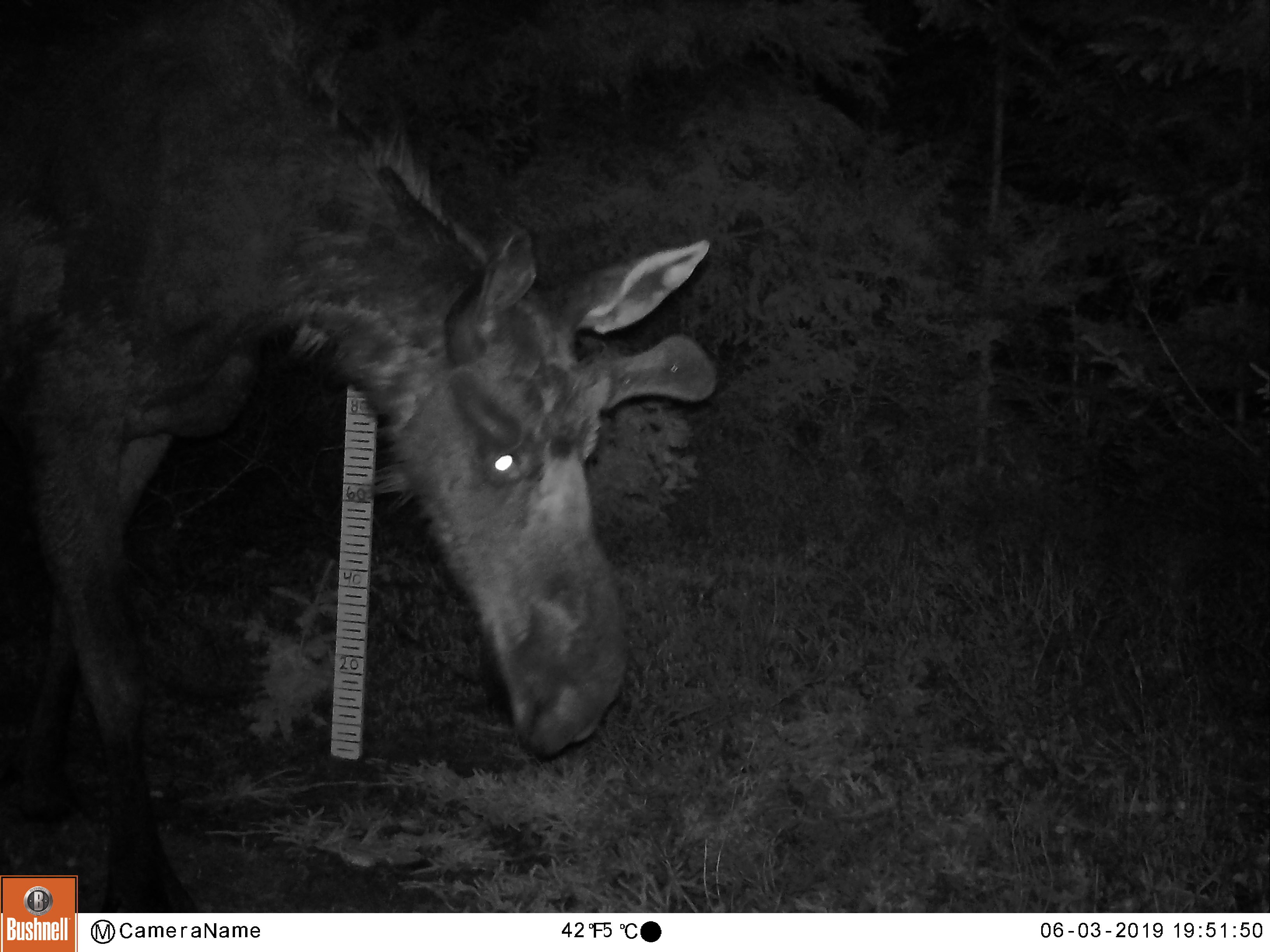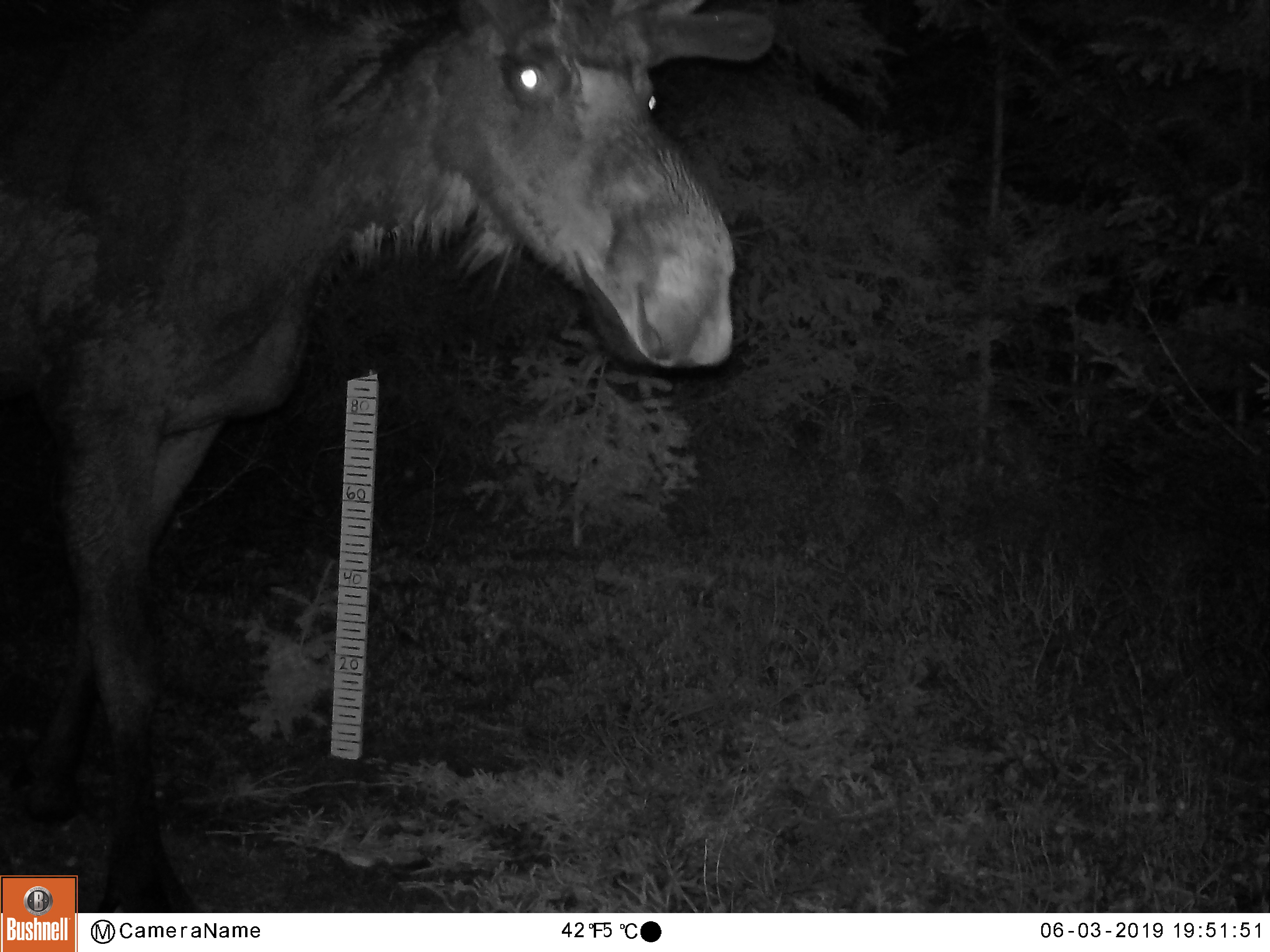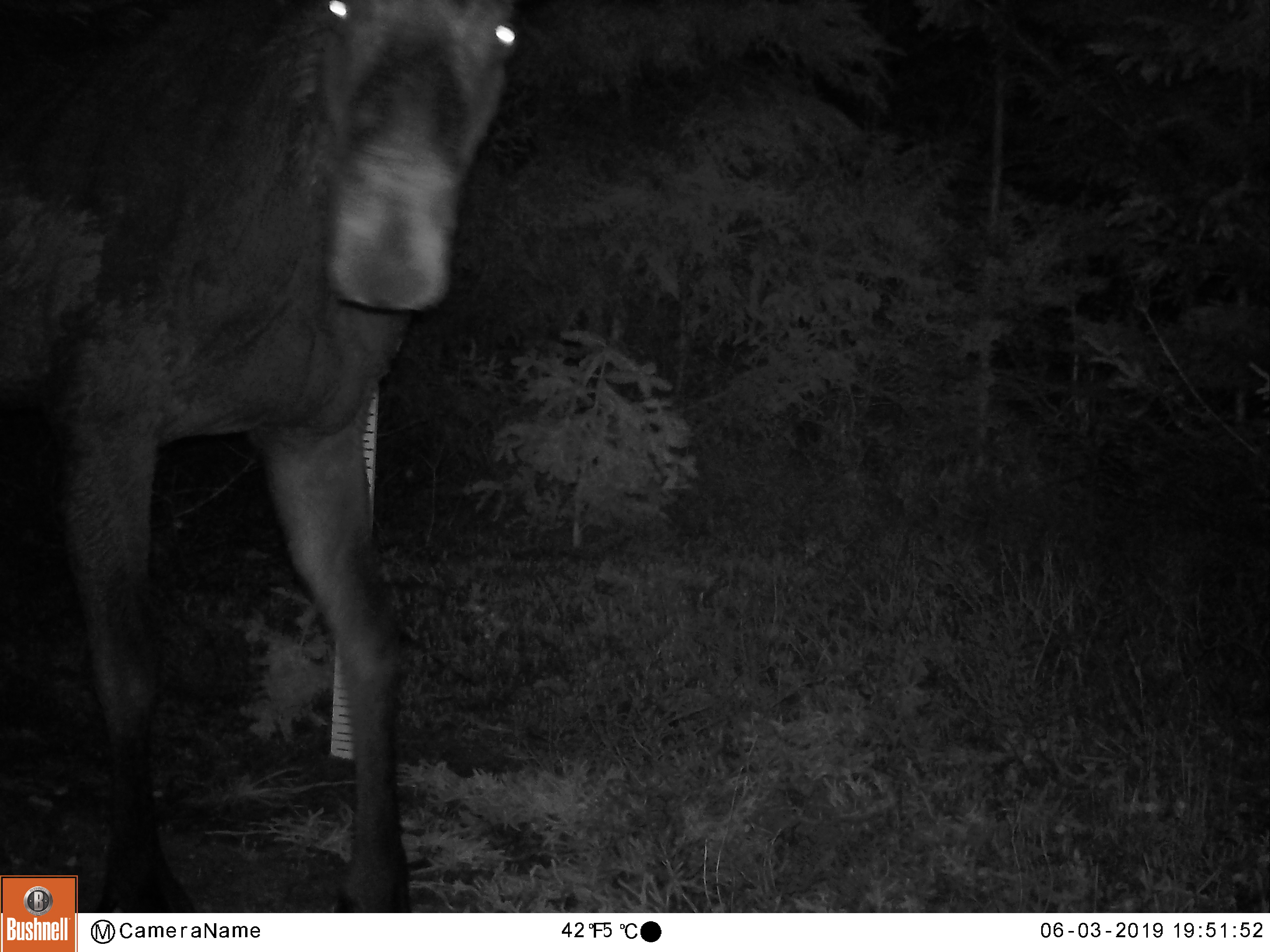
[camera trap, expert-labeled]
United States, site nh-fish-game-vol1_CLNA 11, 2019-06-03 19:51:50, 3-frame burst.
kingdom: Animalia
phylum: Chordata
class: Mammalia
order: Artiodactyla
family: Cervidae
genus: Alces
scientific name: Alces alces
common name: moose